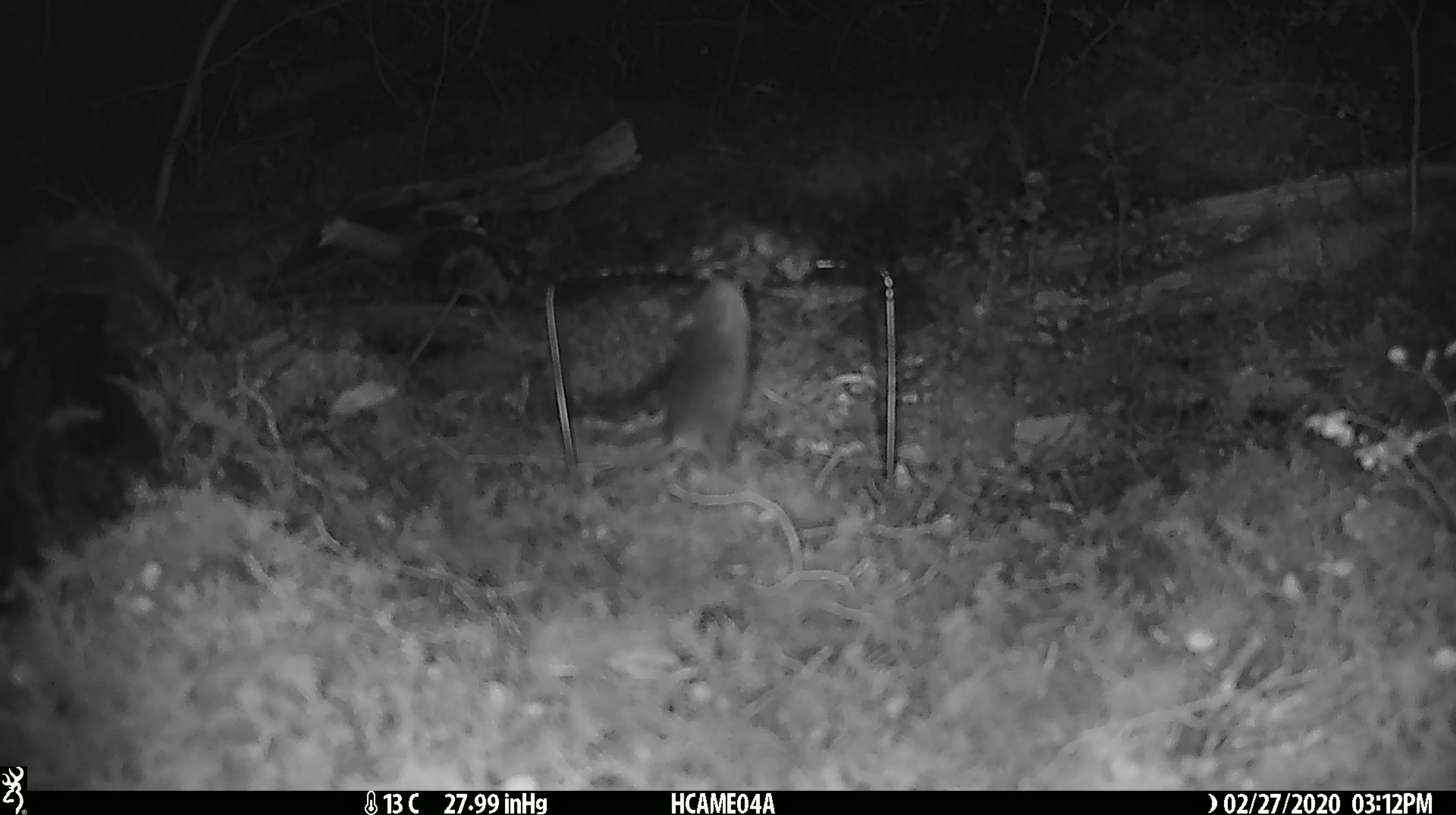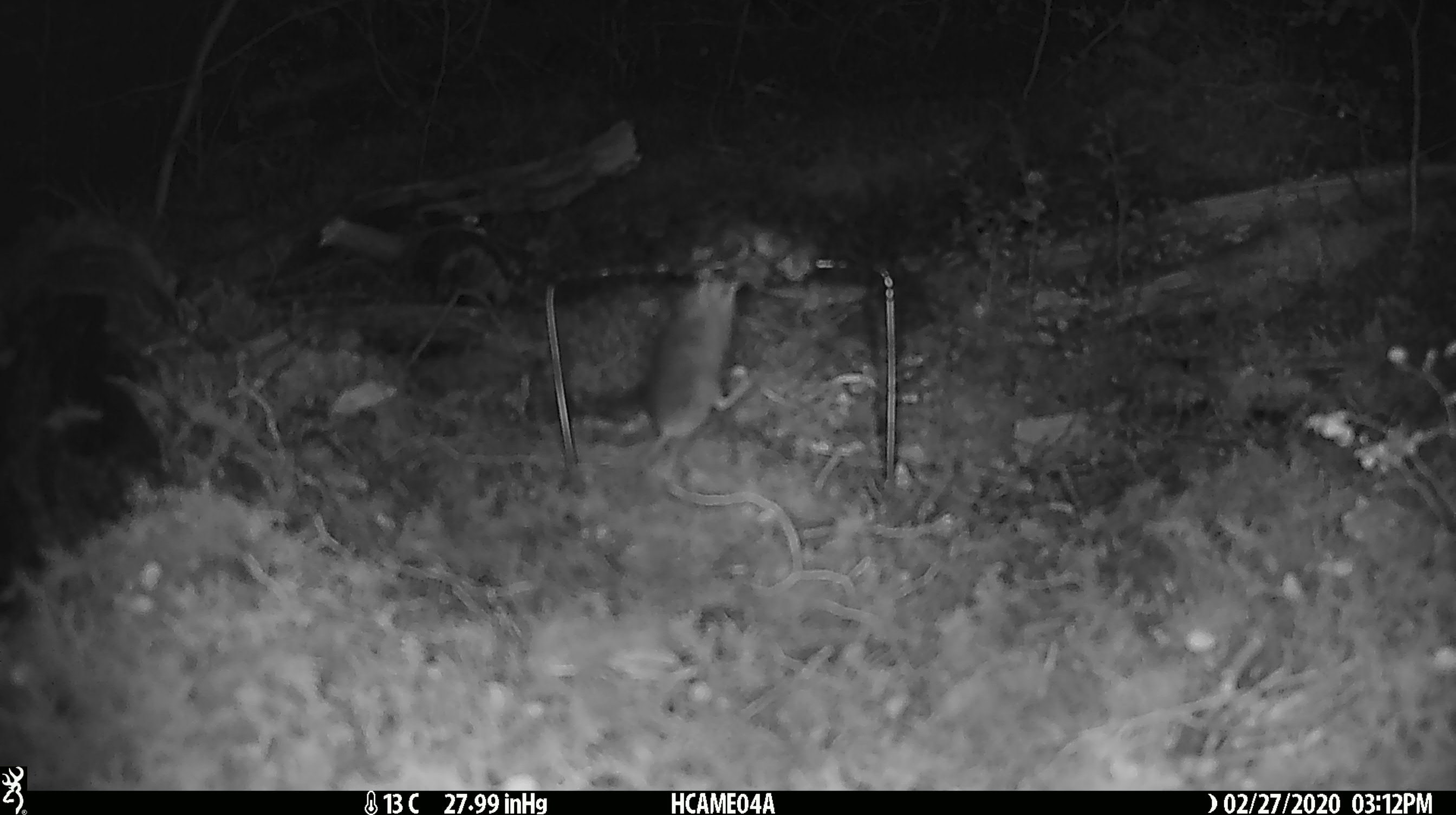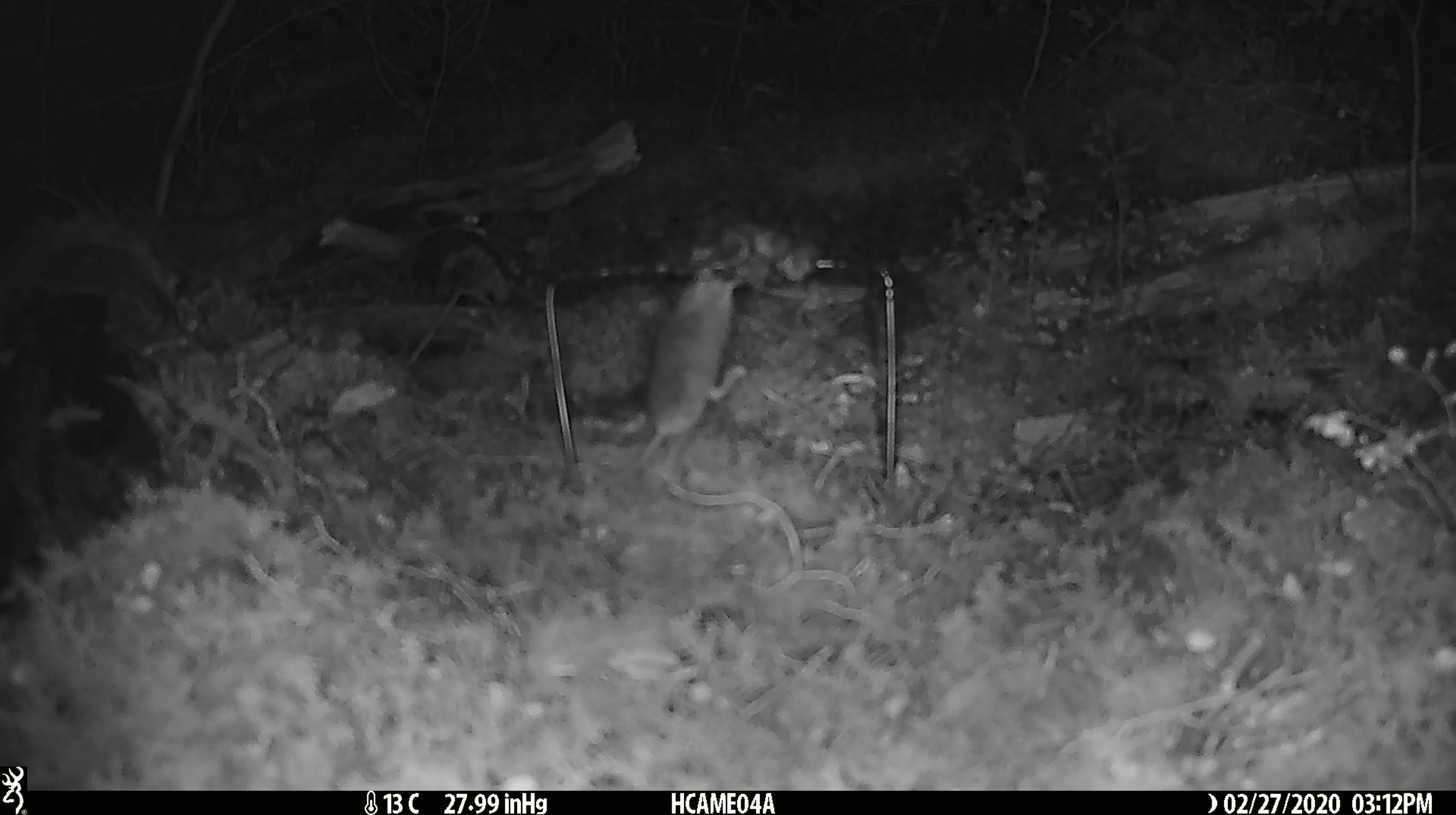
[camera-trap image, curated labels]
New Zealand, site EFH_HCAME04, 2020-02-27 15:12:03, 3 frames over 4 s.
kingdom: Animalia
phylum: Chordata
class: Mammalia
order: Rodentia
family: Muridae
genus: Mus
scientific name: Mus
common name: mouse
Mouse (Mus).